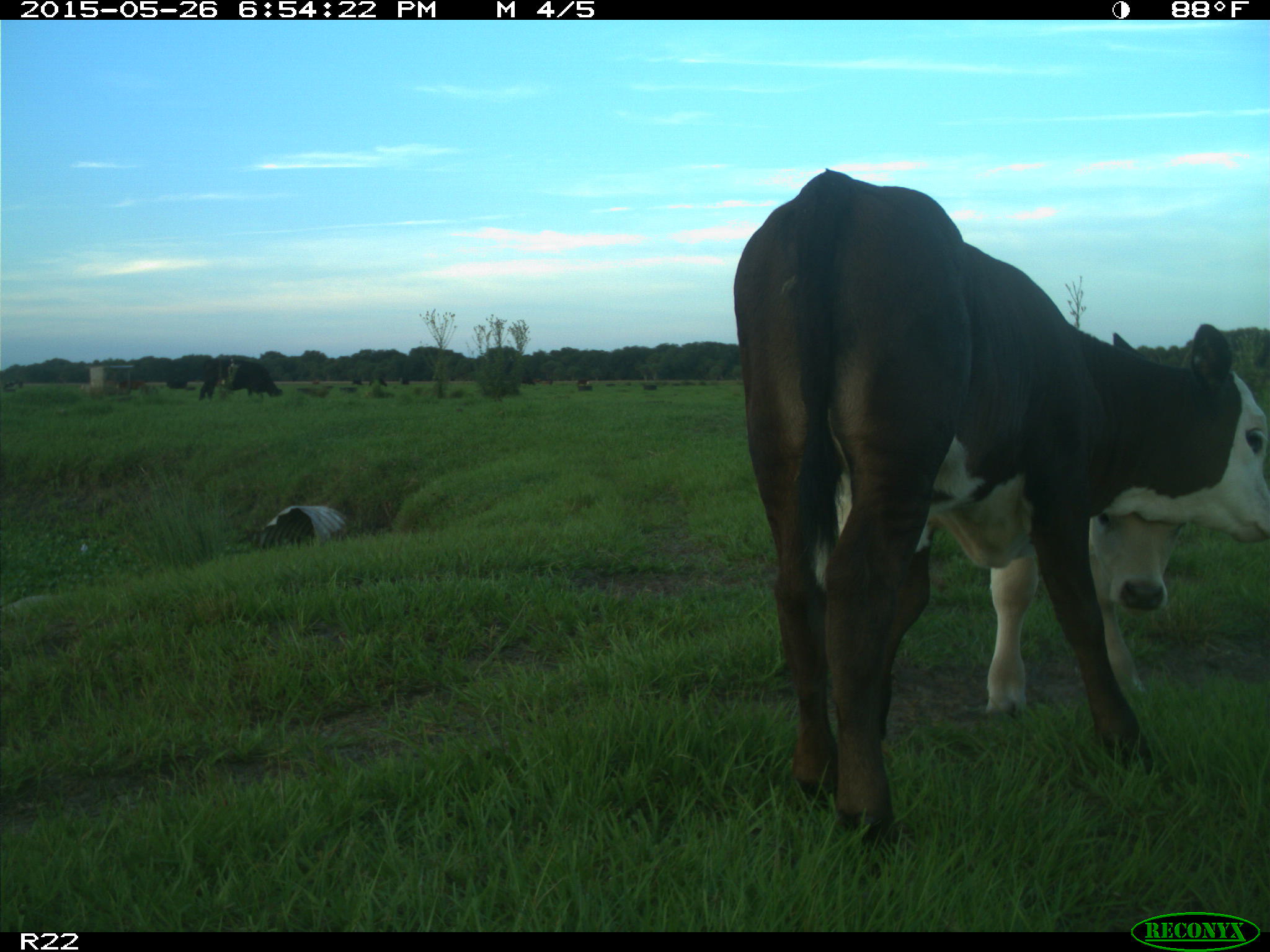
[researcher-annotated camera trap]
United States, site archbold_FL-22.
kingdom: Animalia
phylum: Chordata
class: Mammalia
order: Artiodactyla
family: Bovidae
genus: Bos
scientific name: Bos taurus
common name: domestic cow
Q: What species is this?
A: Bos taurus (domestic cow).